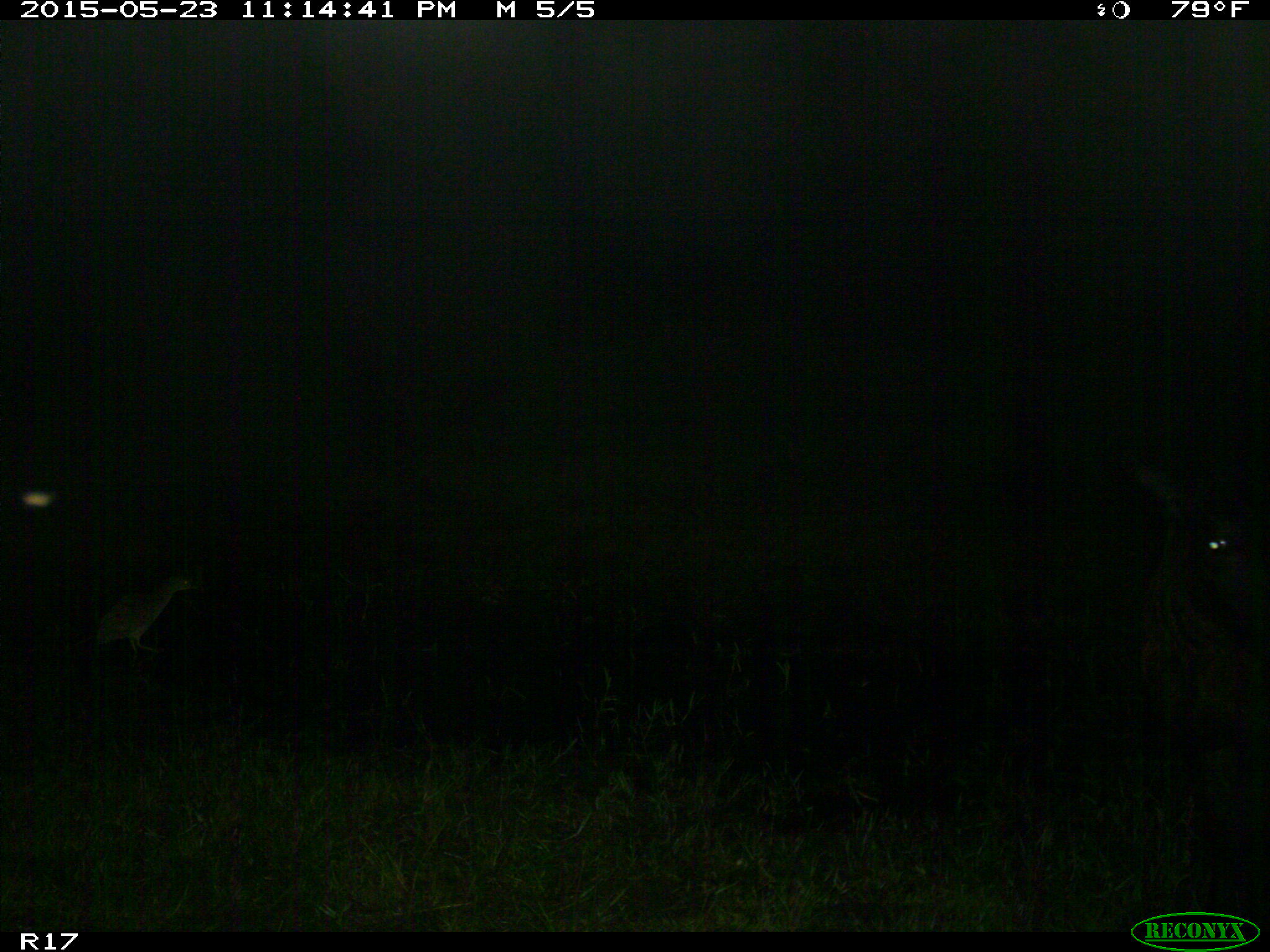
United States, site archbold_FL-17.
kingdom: Animalia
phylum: Chordata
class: Mammalia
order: Artiodactyla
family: Bovidae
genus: Bos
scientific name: Bos taurus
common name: domestic cow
Bos taurus (domestic cow).